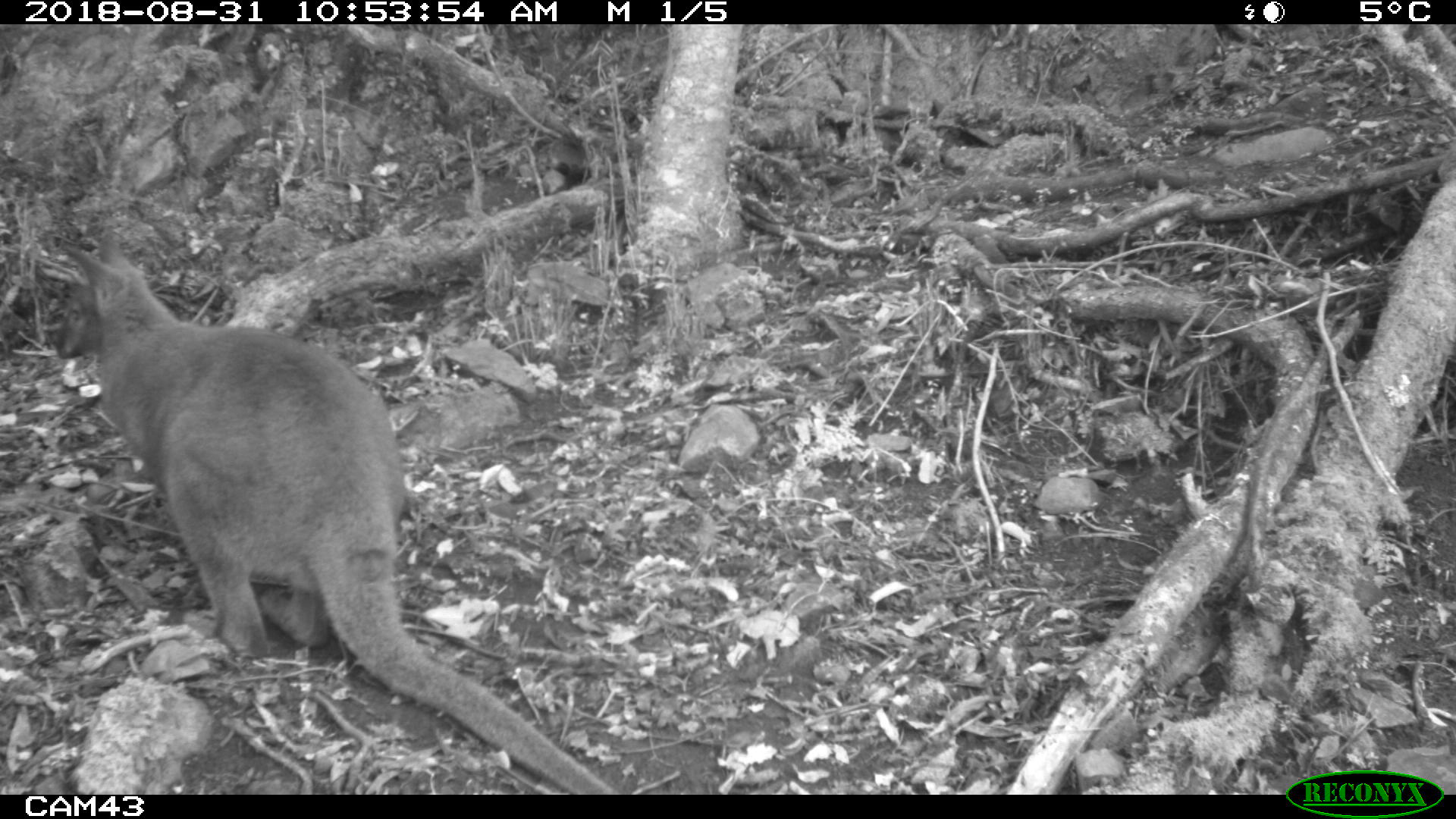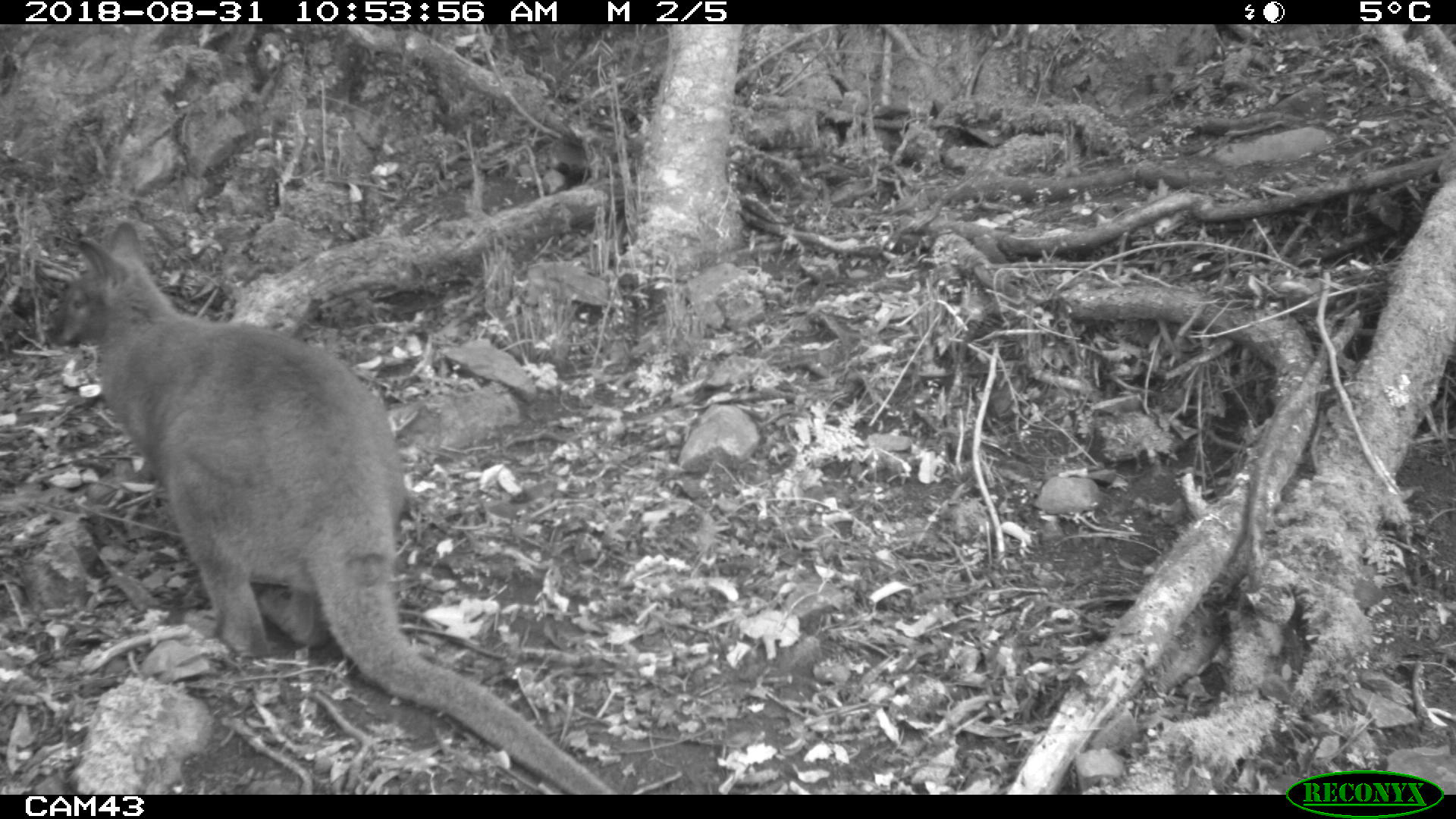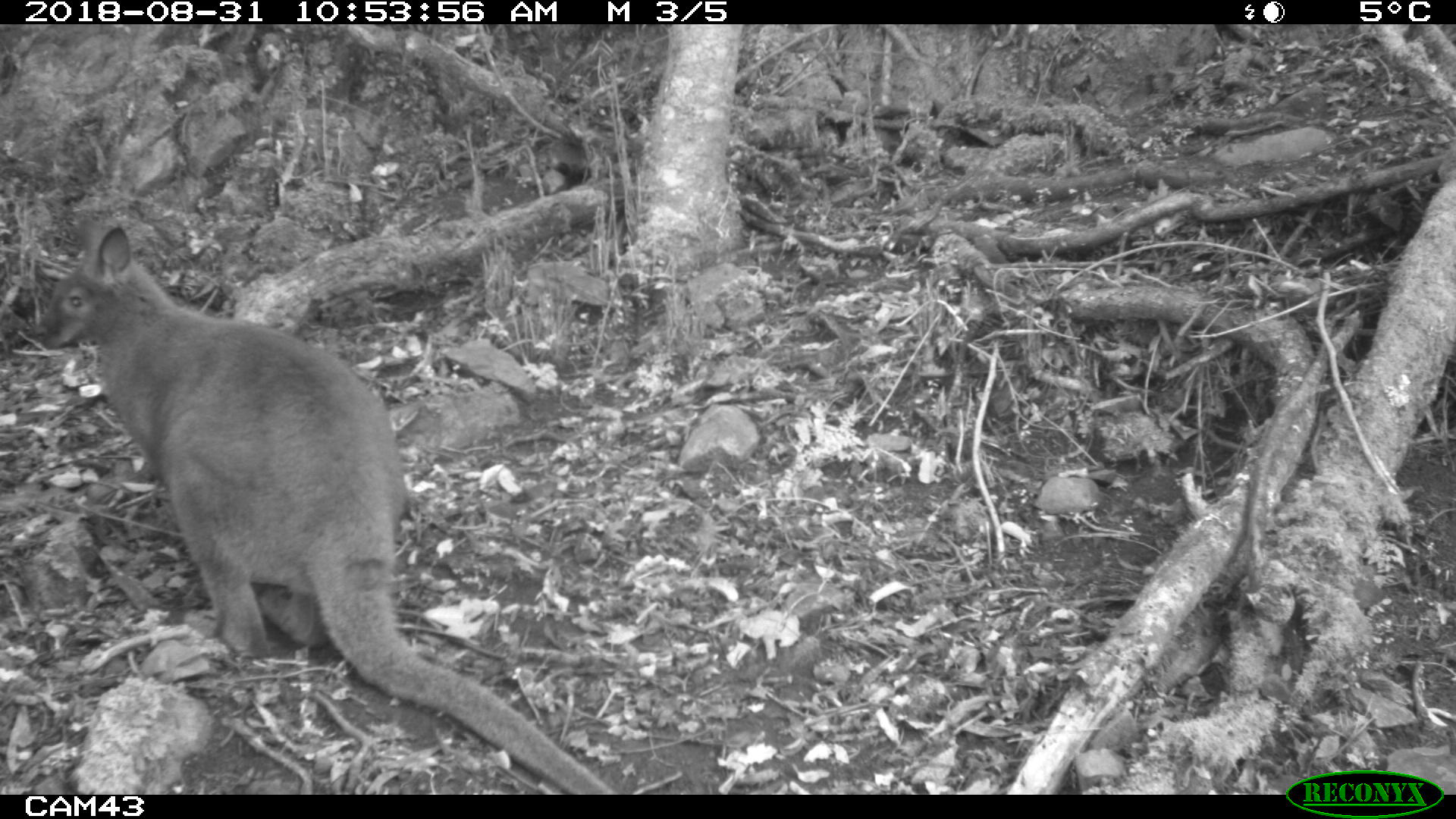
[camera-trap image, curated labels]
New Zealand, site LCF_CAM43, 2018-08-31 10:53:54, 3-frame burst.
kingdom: Animalia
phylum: Chordata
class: Mammalia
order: Diprotodontia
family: Macropodidae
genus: Notamacropus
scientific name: Notamacropus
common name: wallaby